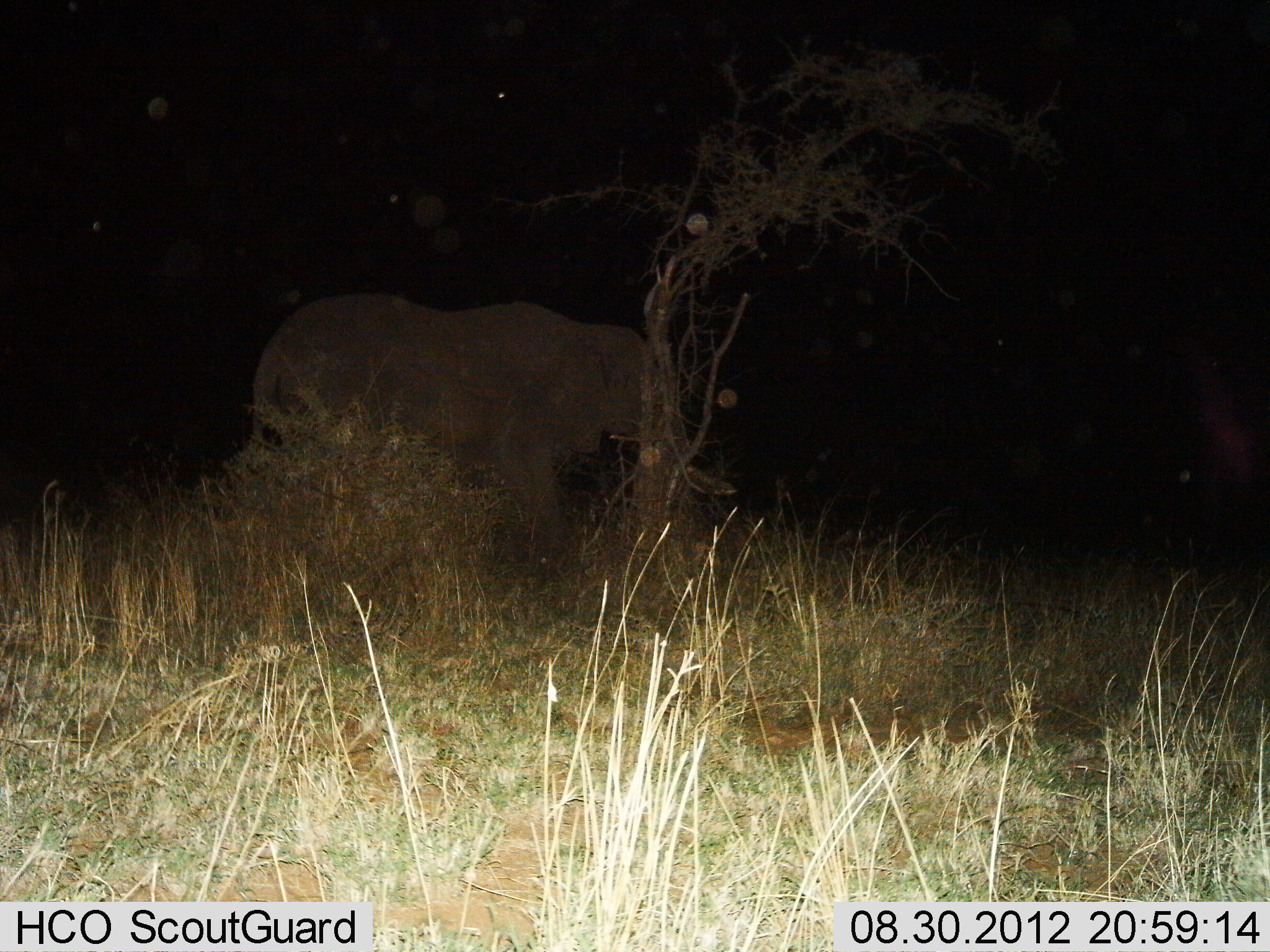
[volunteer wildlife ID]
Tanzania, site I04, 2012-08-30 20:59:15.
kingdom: Animalia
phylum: Chordata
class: Mammalia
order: Proboscidea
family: Elephantidae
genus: Loxodonta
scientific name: Loxodonta africana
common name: african bush elephant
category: elephant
Elephant (african bush elephant) (Loxodonta africana), count 1. Behavior (volunteer vote fractions): standing 50%, resting 0%, moving 60%, interacting 0%. Young present (vote fraction): 0%. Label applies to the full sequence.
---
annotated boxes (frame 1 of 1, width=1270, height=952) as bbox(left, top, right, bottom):
animal: bbox(249, 293, 651, 550)